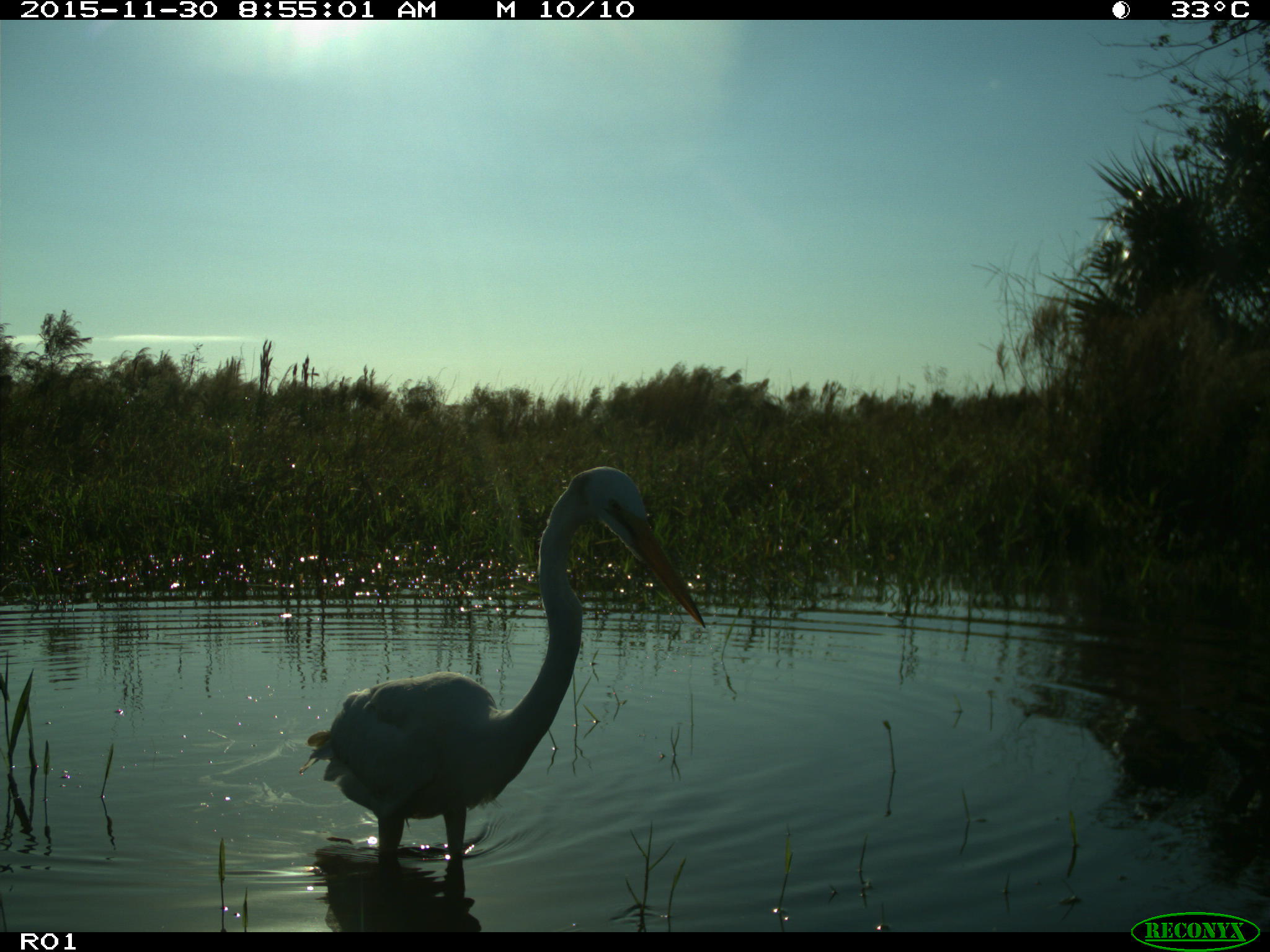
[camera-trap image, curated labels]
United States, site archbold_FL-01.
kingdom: Animalia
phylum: Chordata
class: Aves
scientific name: Aves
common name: birds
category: unidentified bird